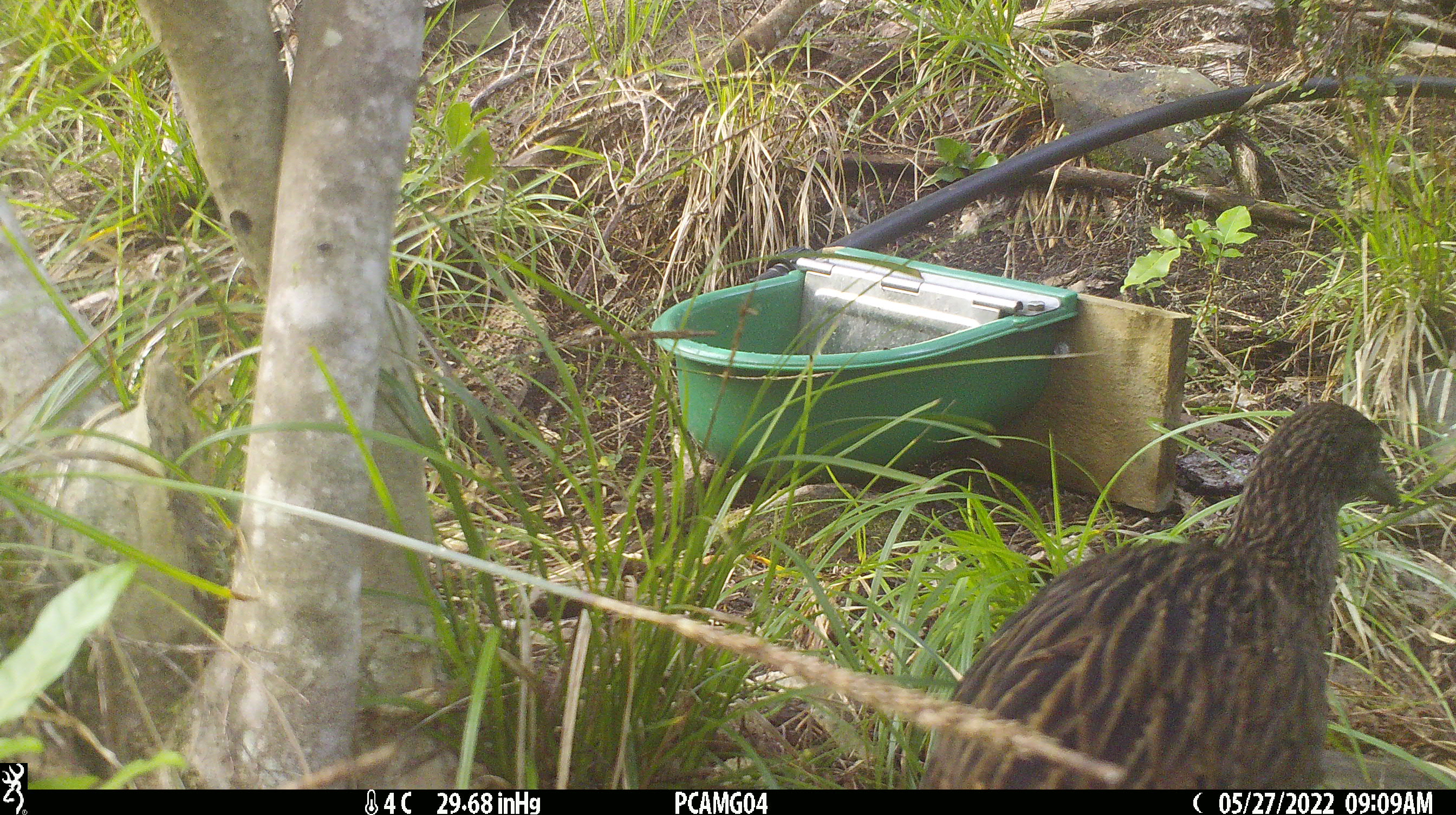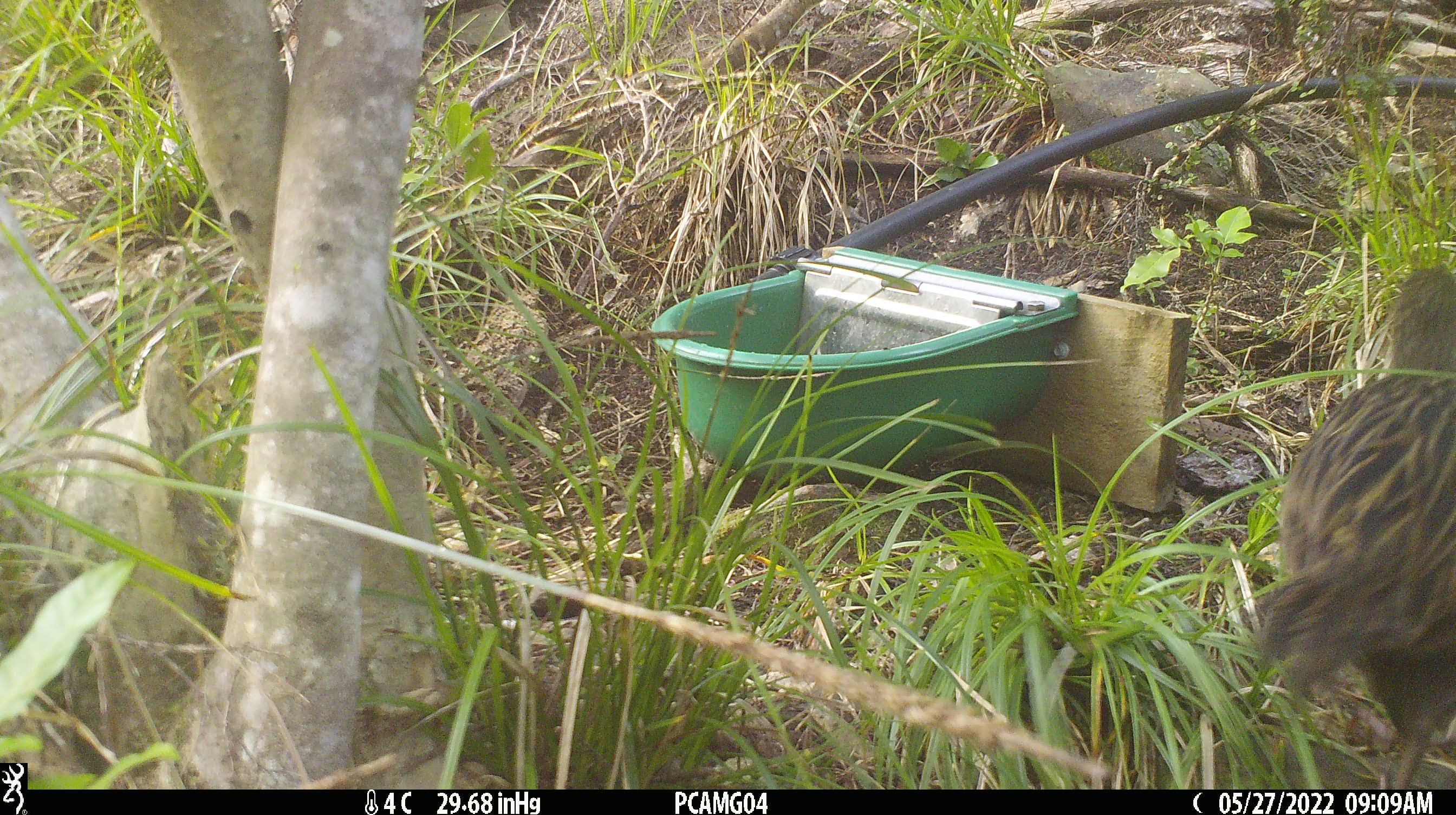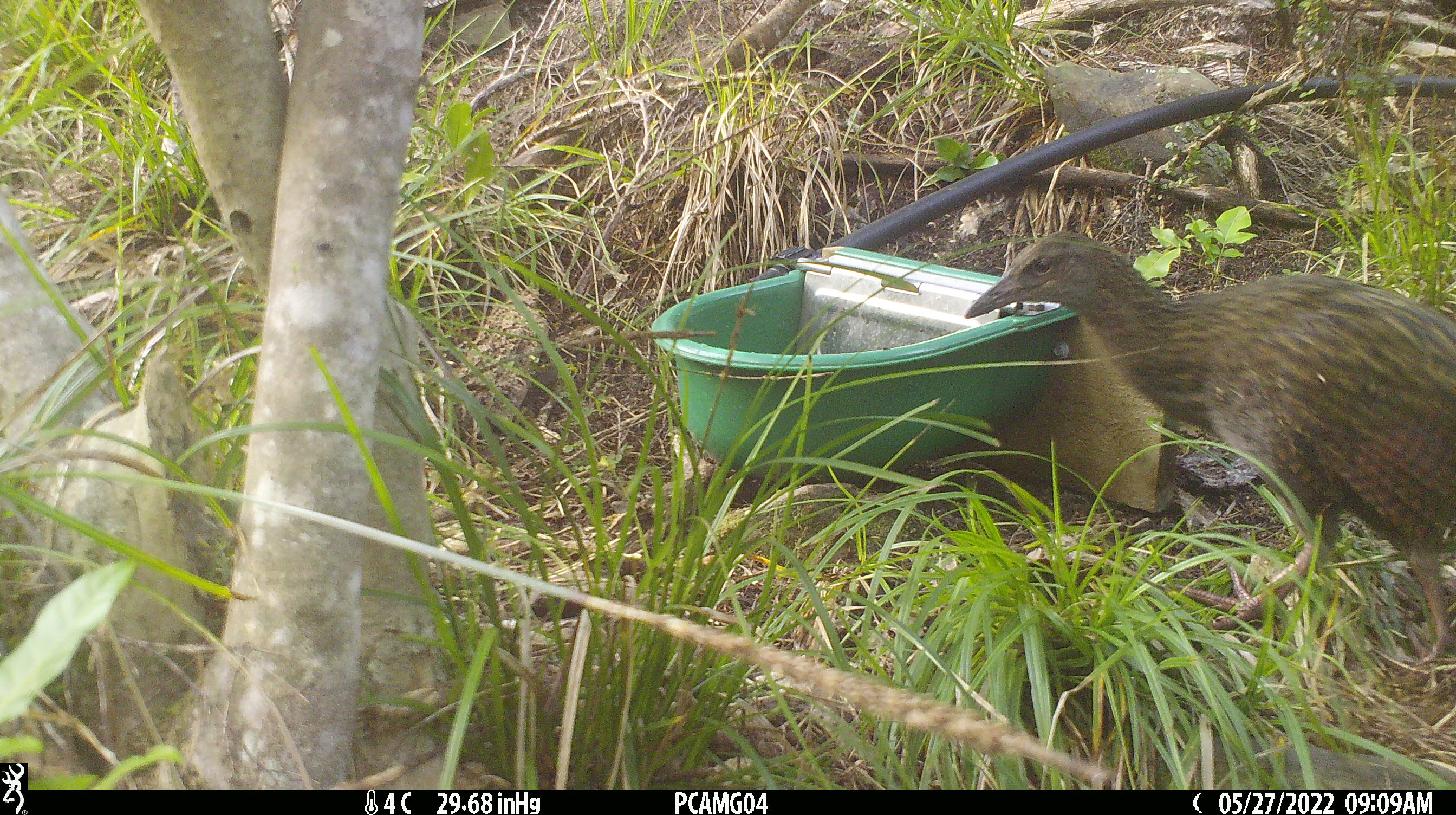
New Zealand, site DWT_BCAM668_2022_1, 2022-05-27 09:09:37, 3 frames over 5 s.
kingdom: Animalia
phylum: Chordata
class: Aves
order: Gruiformes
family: Rallidae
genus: Gallirallus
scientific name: Gallirallus australis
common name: weka